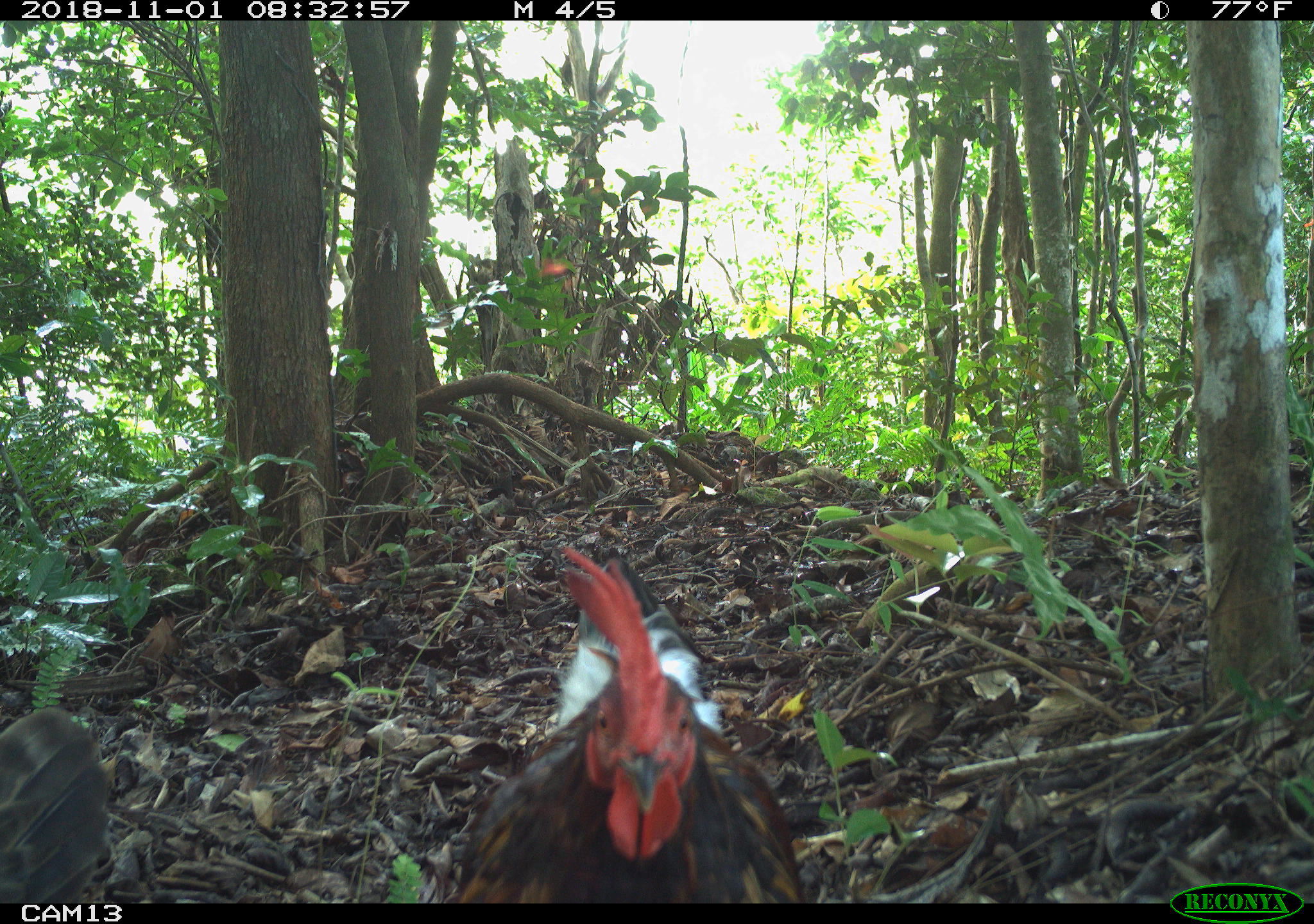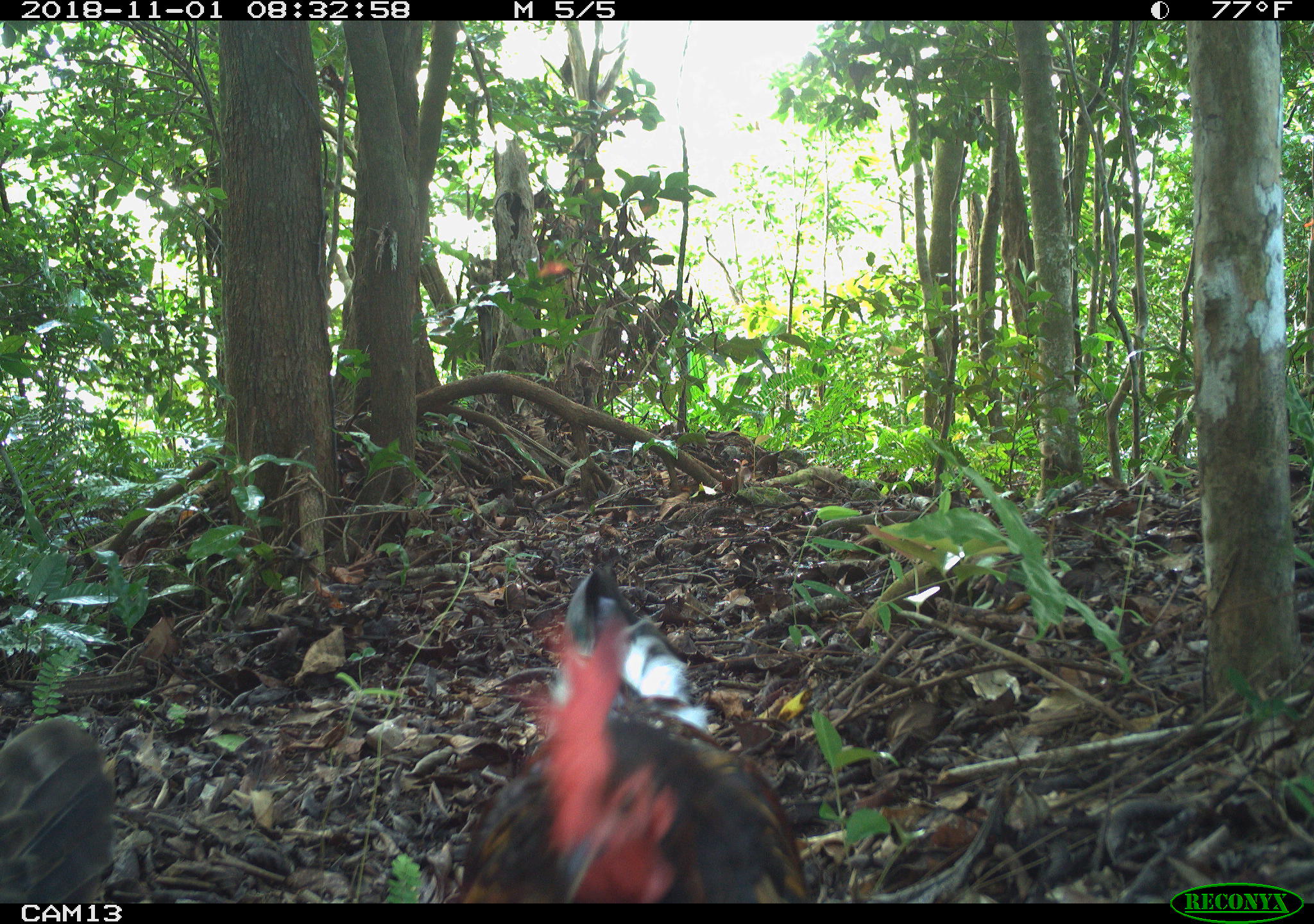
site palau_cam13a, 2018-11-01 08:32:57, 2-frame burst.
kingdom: Animalia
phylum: Chordata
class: Aves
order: Galliformes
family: Phasianidae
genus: Gallus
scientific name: Gallus gallus domesticus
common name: rooster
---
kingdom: Animalia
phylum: Chordata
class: Aves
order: Galliformes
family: Phasianidae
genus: Gallus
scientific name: Gallus gallus domesticus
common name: domestic chicken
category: chicken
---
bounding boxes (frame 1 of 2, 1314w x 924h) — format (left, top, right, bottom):
chicken: (1, 705, 108, 908)
rooster: (440, 544, 804, 898)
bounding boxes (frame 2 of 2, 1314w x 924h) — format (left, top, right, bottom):
chicken: (0, 708, 116, 900)
rooster: (446, 560, 810, 901)